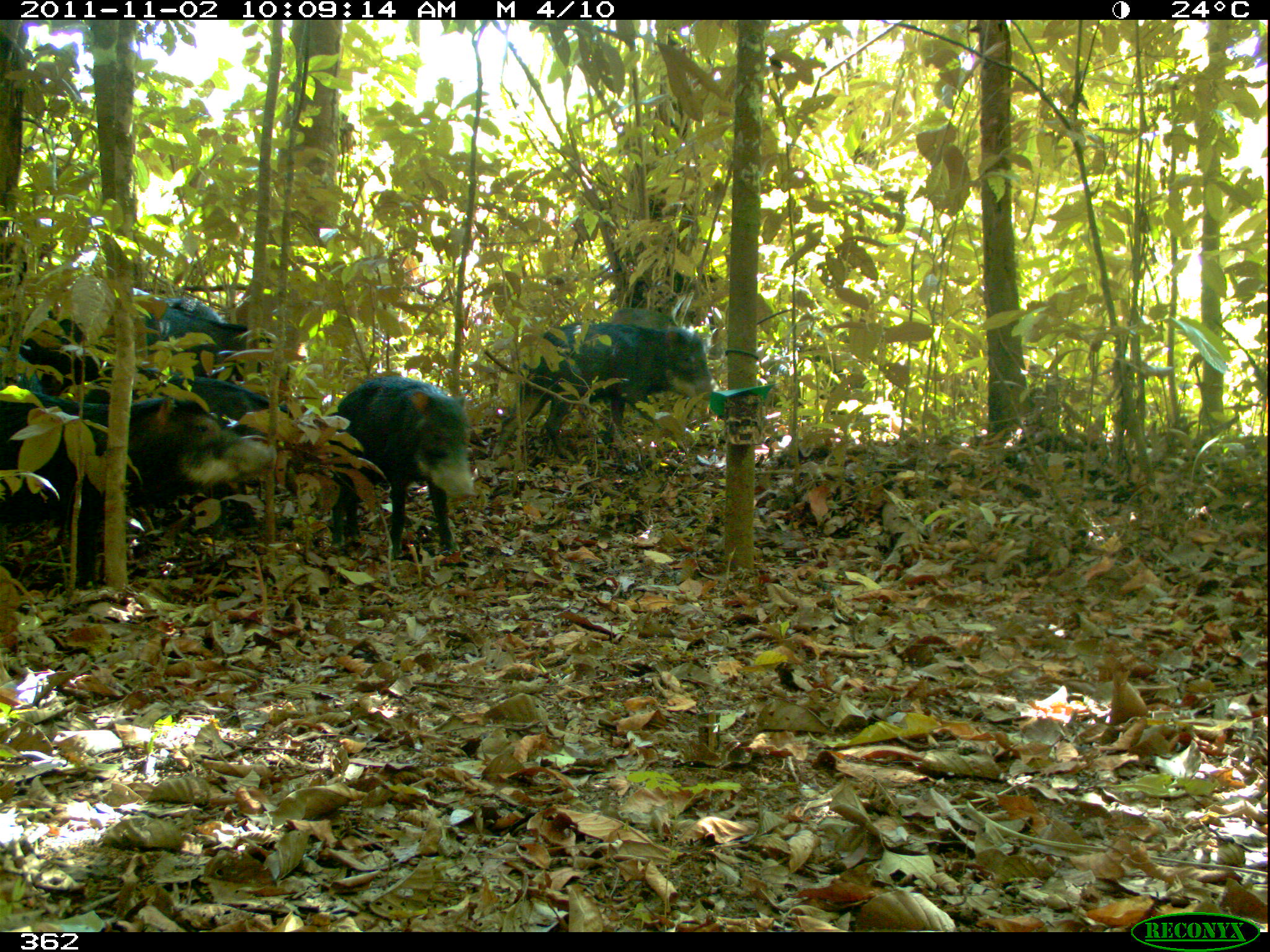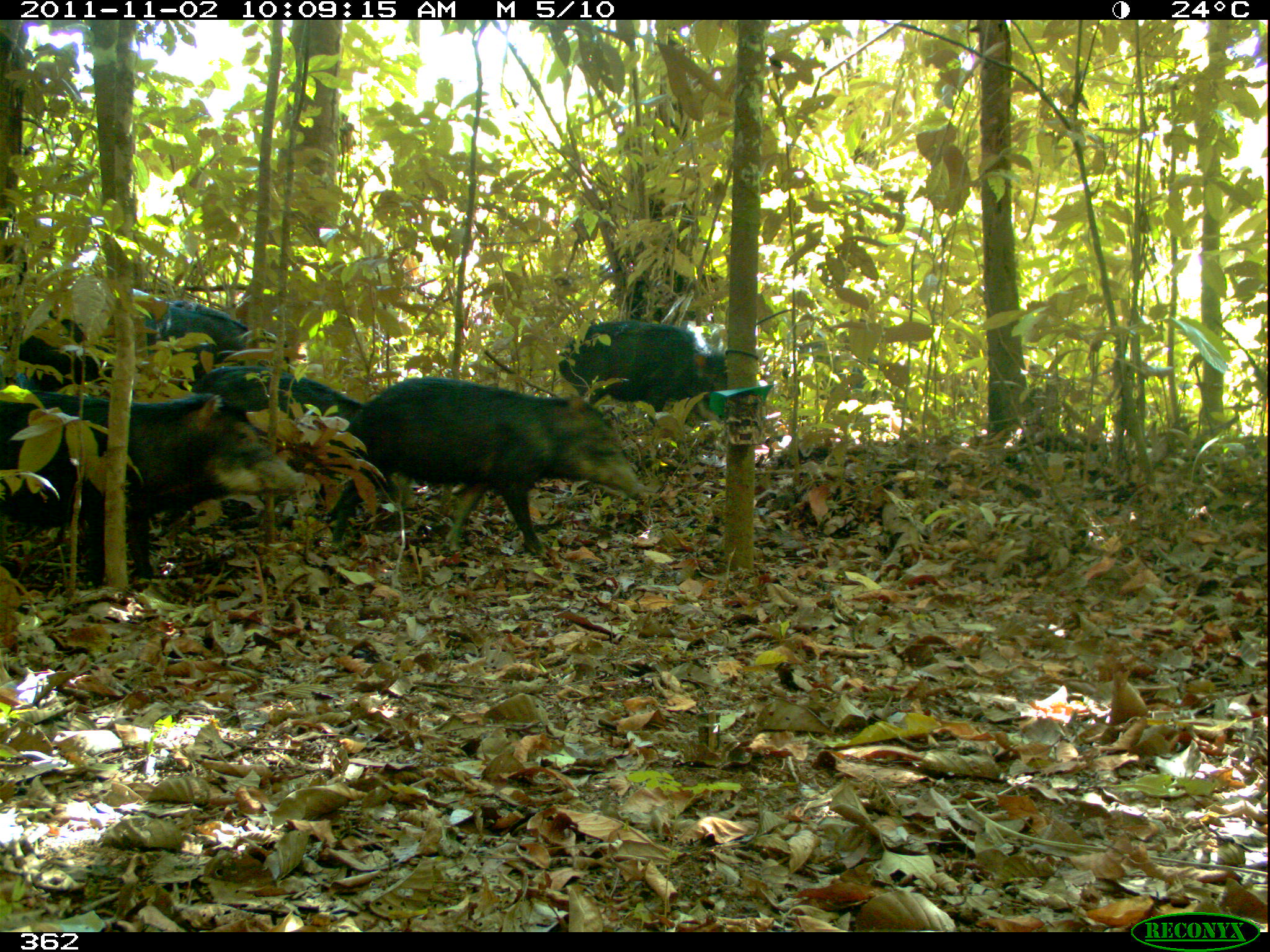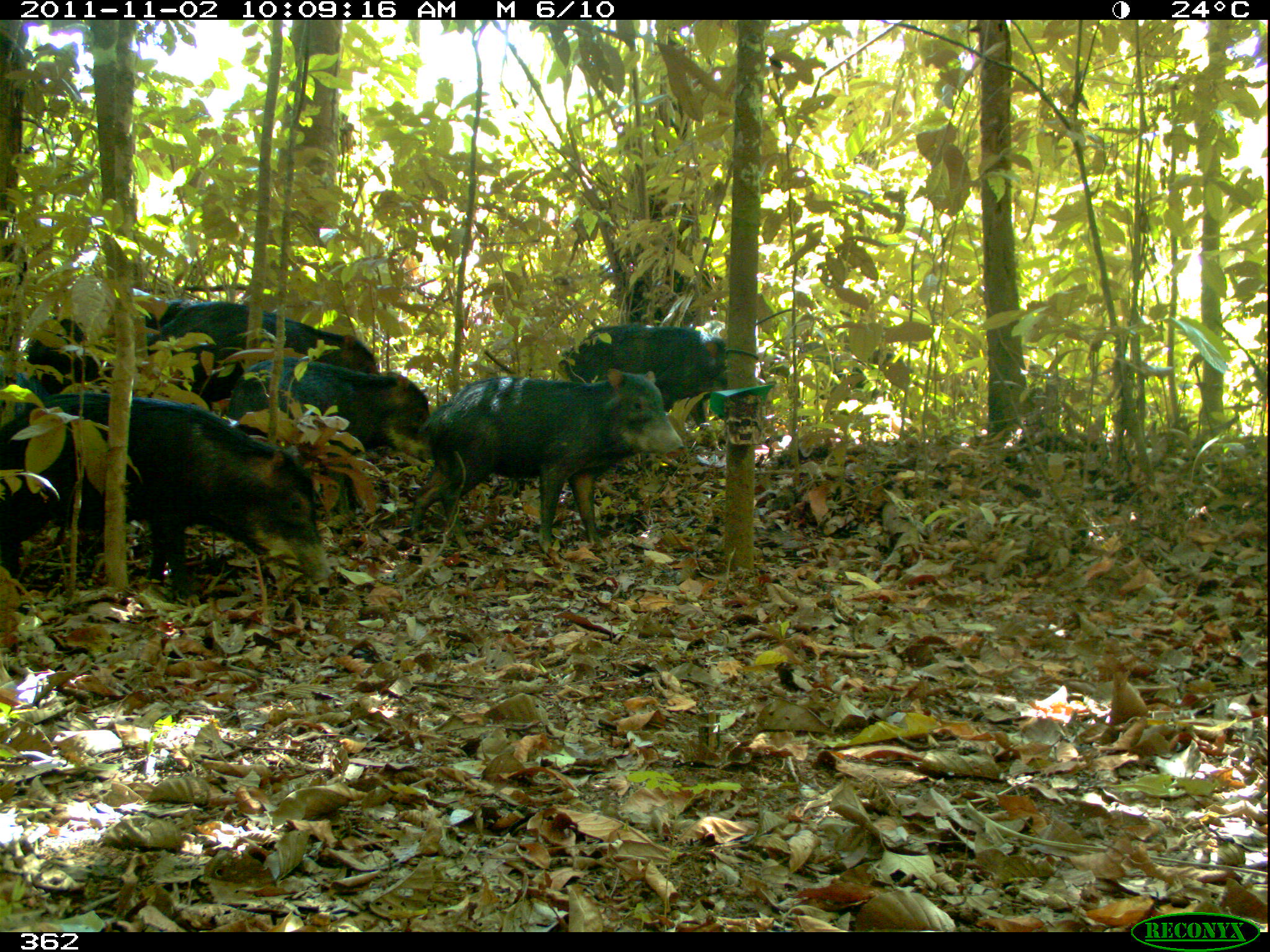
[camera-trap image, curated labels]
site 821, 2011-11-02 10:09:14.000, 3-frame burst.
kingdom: Animalia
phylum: Chordata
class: Mammalia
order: Artiodactyla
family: Tayassuidae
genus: Tayassu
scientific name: Tayassu pecari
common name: white-lipped peccary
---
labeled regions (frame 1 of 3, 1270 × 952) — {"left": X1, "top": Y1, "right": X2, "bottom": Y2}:
tayassu pecari: {"left": 0, "top": 384, "right": 274, "bottom": 587}; {"left": 492, "top": 313, "right": 712, "bottom": 471}; {"left": 305, "top": 365, "right": 480, "bottom": 563}; {"left": 12, "top": 332, "right": 292, "bottom": 441}; {"left": 56, "top": 285, "right": 269, "bottom": 378}; {"left": 12, "top": 312, "right": 274, "bottom": 382}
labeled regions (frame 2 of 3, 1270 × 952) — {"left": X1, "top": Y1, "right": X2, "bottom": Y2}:
tayassu pecari: {"left": 0, "top": 375, "right": 299, "bottom": 584}; {"left": 320, "top": 378, "right": 649, "bottom": 556}; {"left": 13, "top": 321, "right": 369, "bottom": 395}; {"left": 172, "top": 362, "right": 374, "bottom": 461}; {"left": 556, "top": 317, "right": 731, "bottom": 408}; {"left": 49, "top": 284, "right": 267, "bottom": 357}